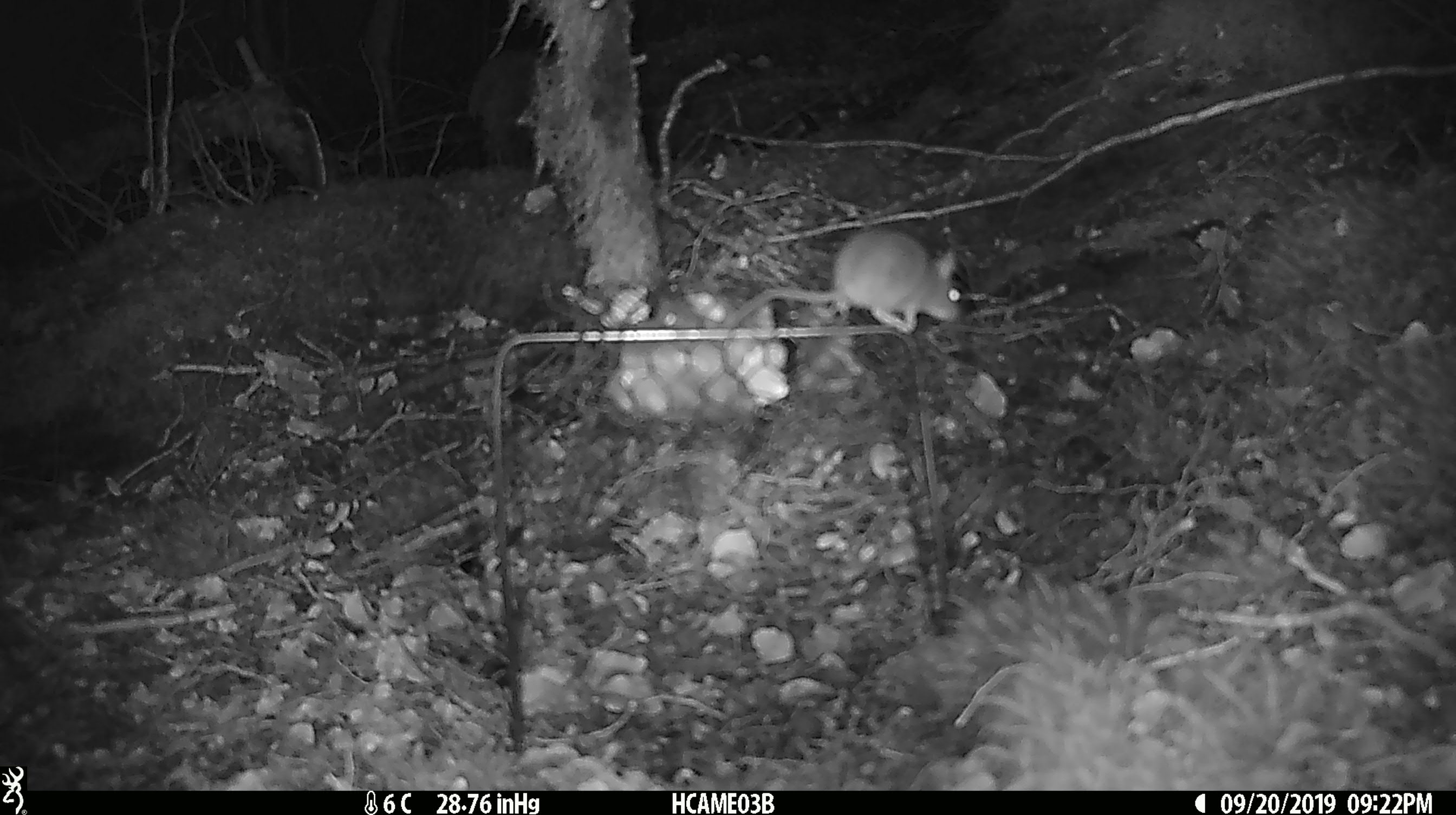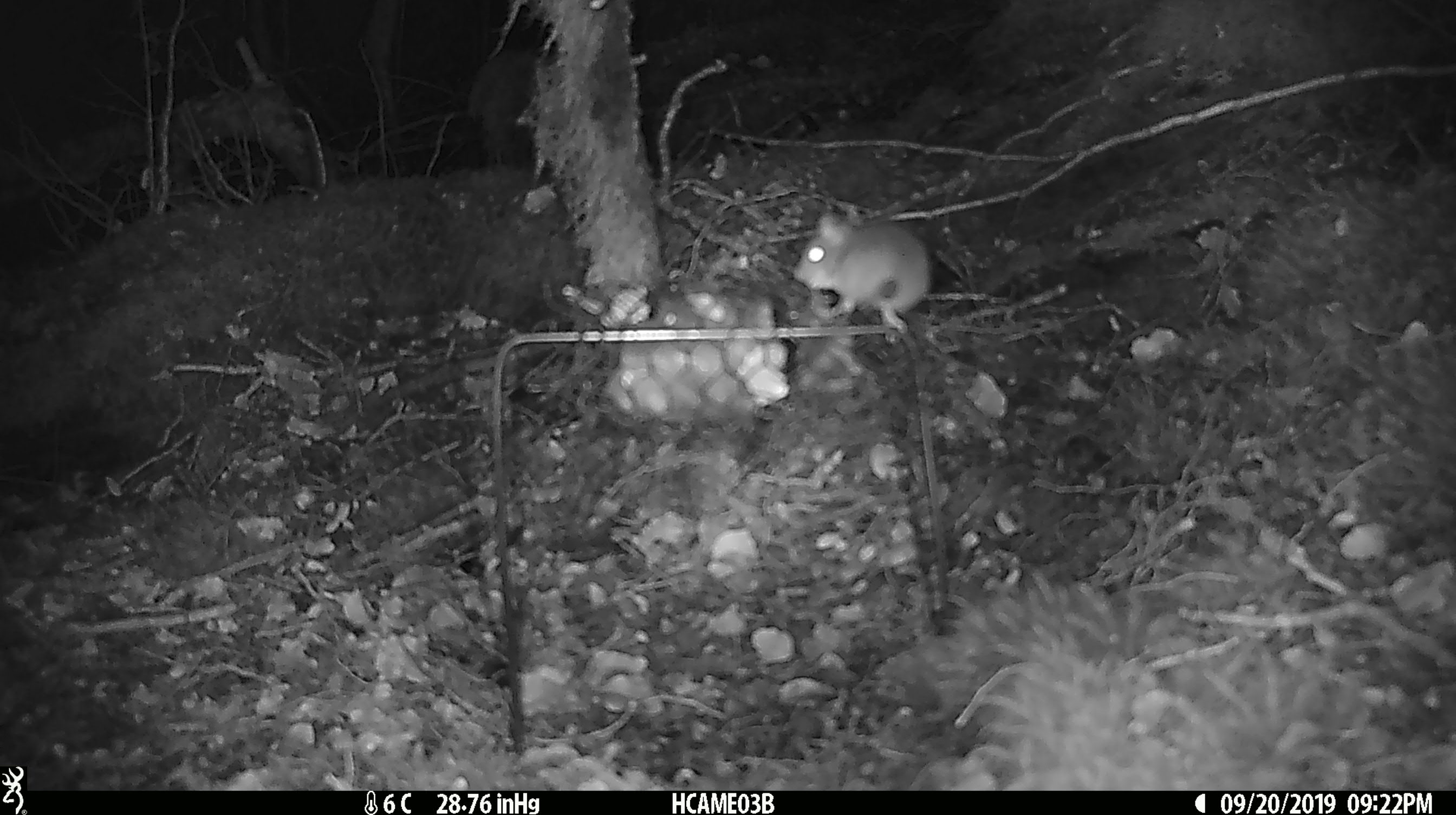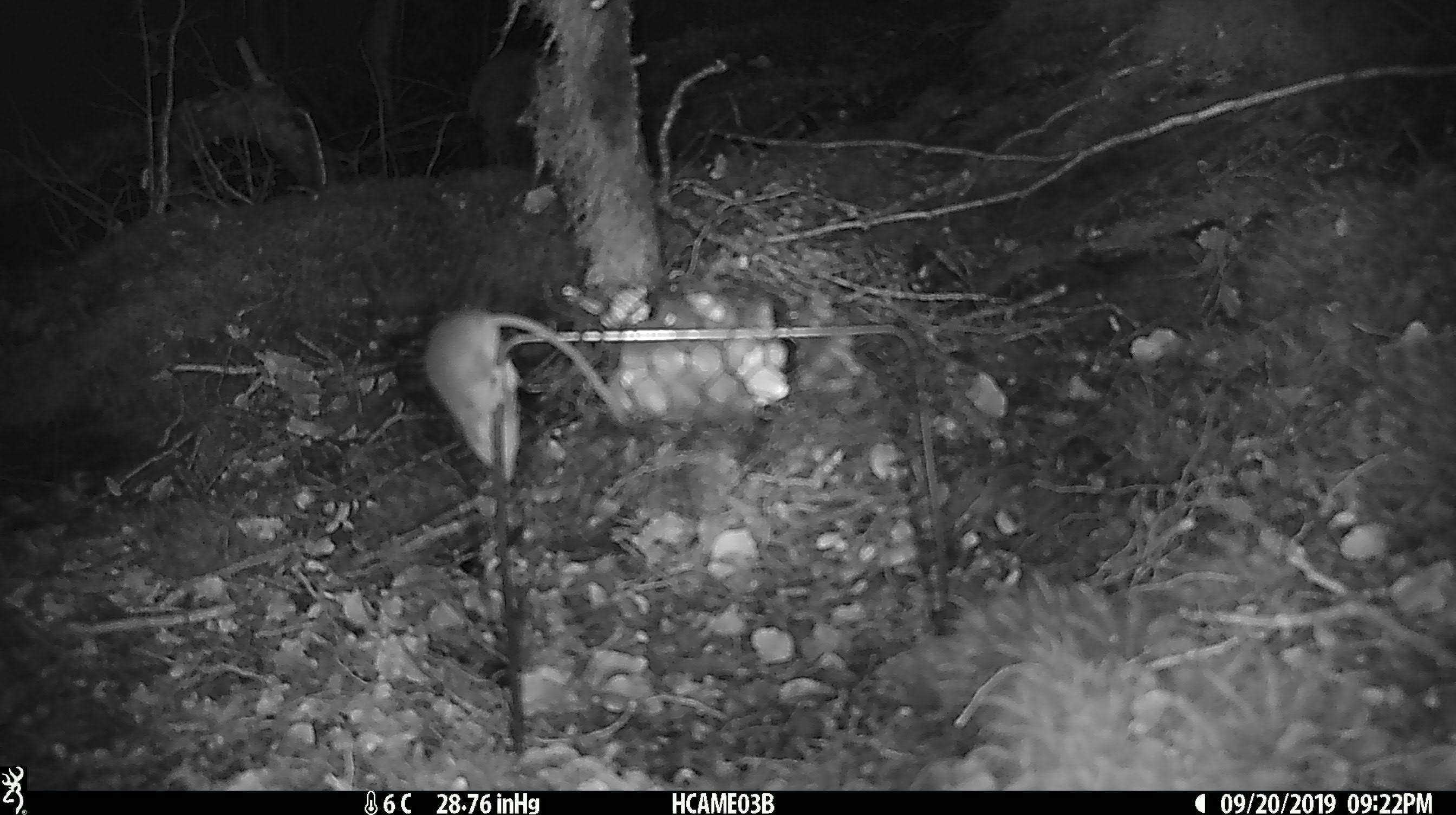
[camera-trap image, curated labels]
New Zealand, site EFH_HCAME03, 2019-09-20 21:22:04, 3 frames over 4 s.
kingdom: Animalia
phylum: Chordata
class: Mammalia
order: Rodentia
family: Muridae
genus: Mus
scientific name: Mus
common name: mouse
Mouse (Mus).